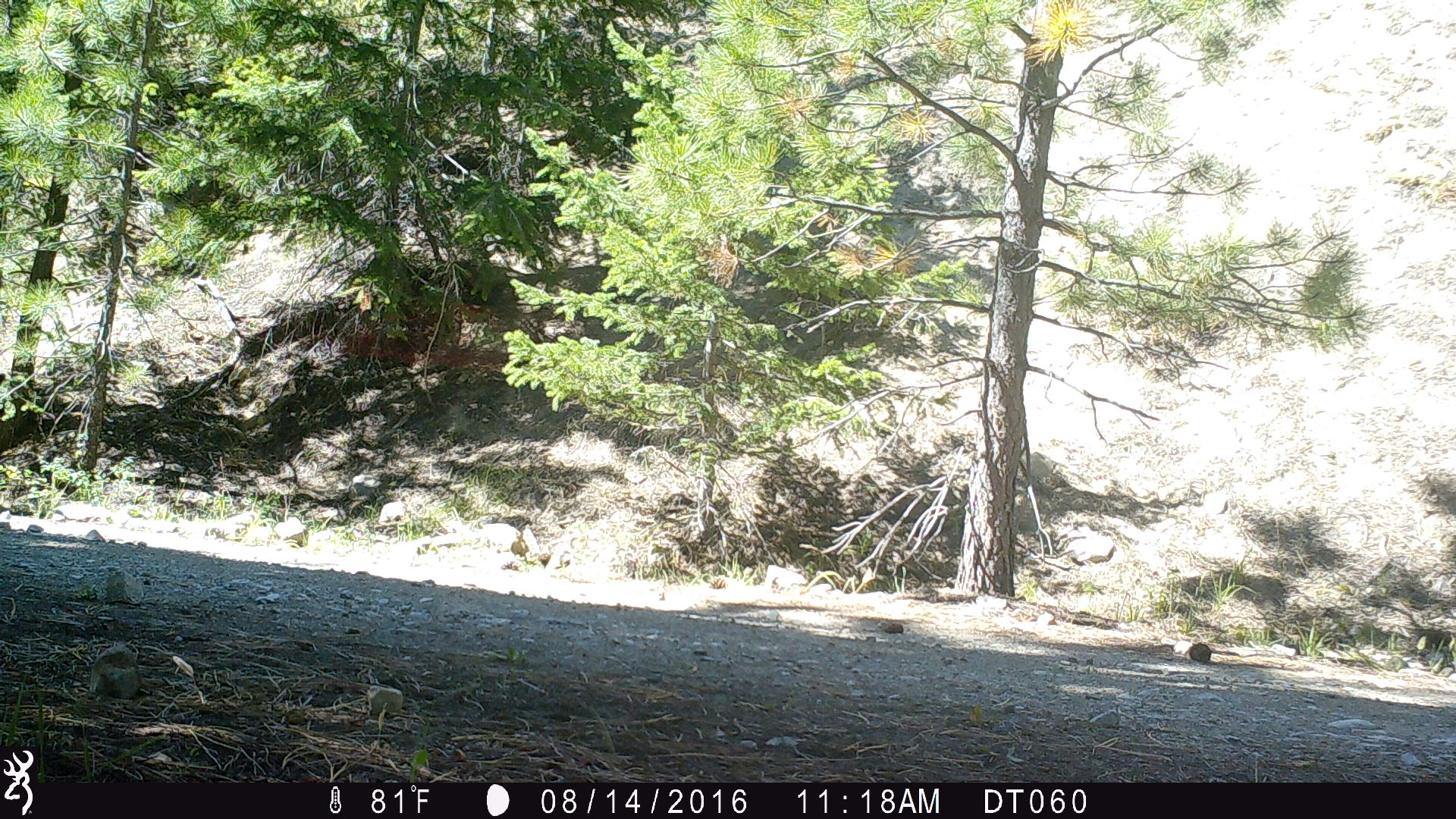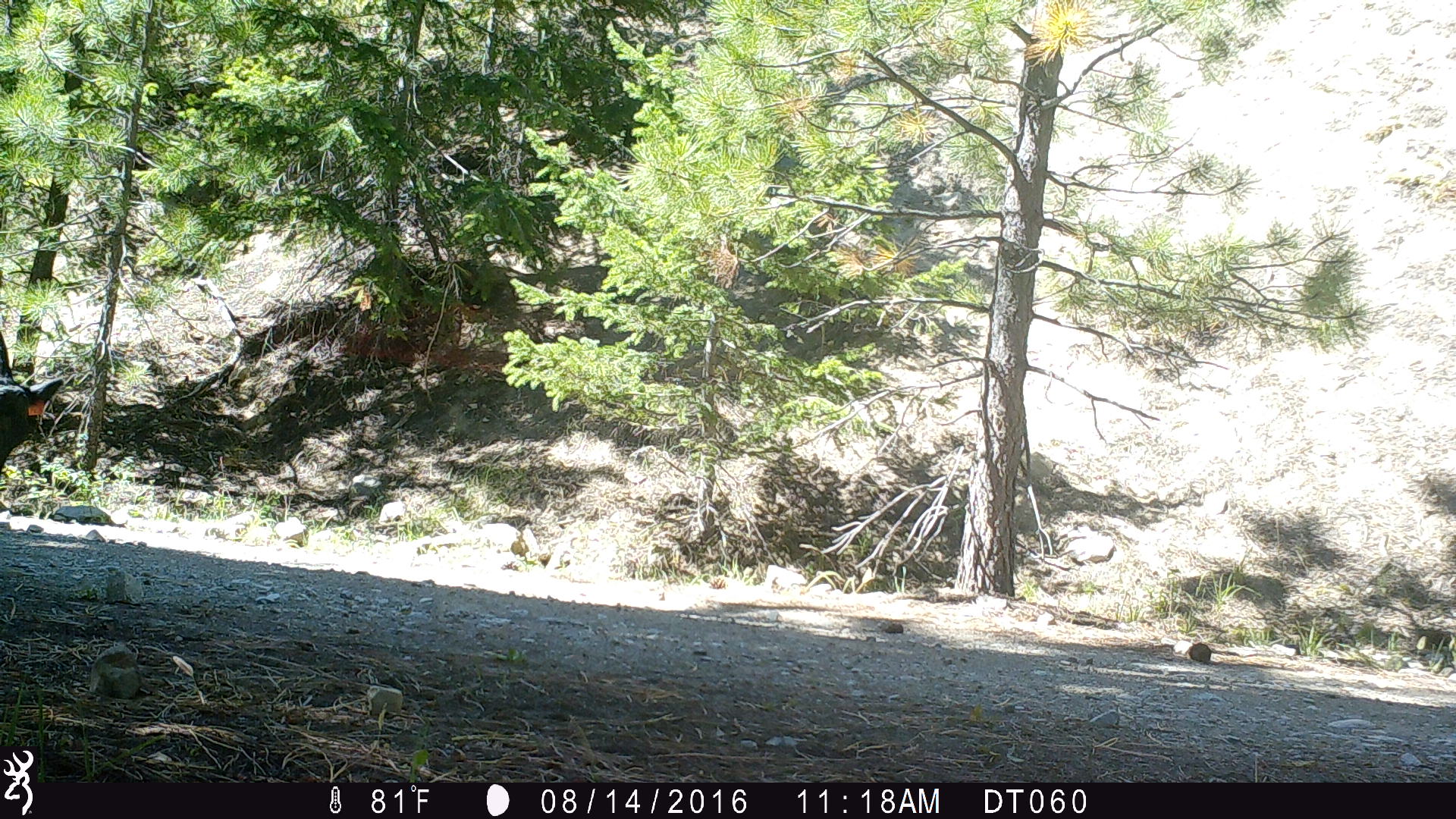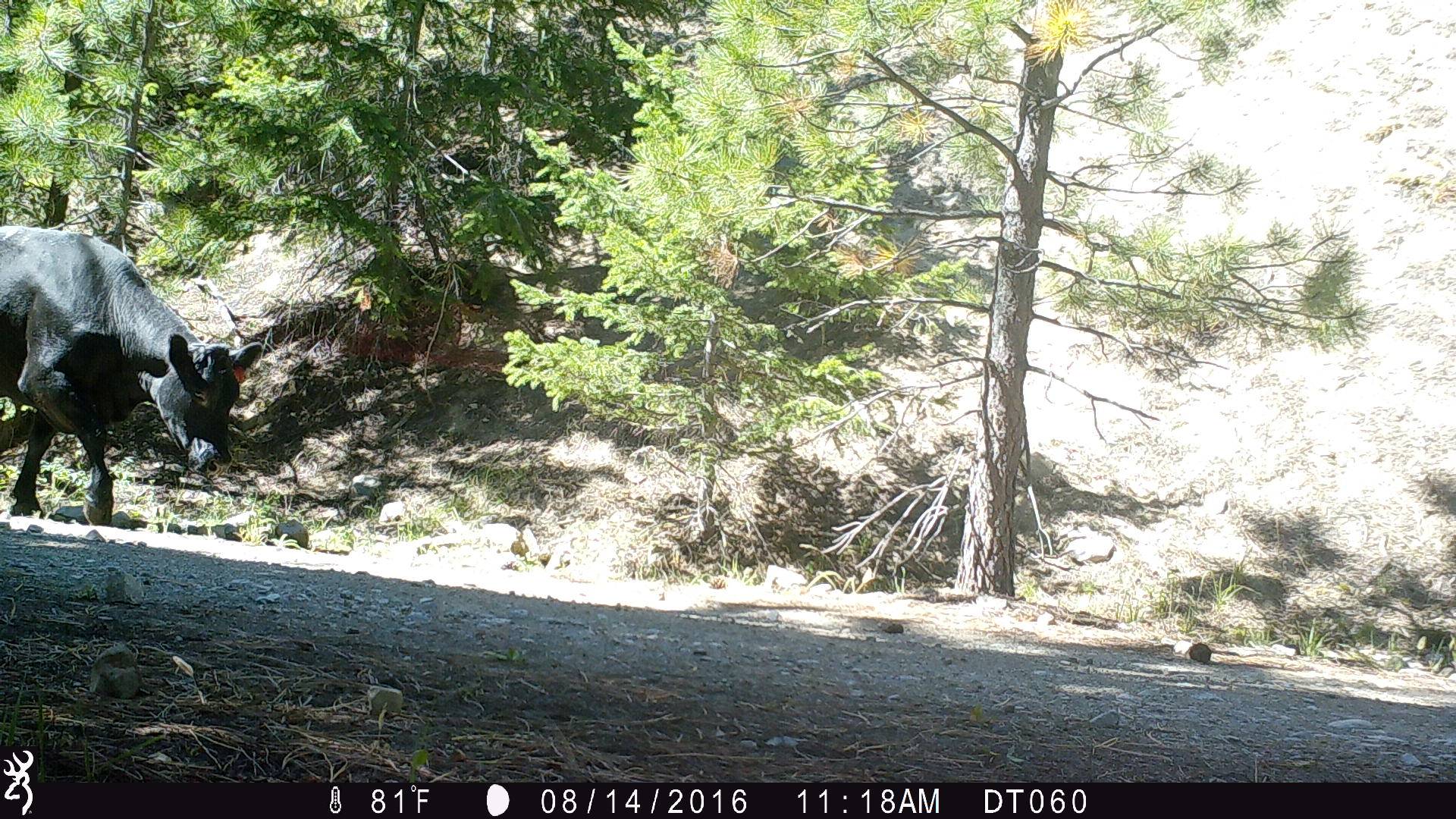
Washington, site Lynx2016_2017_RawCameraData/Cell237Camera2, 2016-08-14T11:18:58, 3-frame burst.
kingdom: Animalia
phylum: Chordata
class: Mammalia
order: Artiodactyla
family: Bovidae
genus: Bos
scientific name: Bos taurus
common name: domestic cattle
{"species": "domestic cattle (Bos taurus)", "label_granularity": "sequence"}